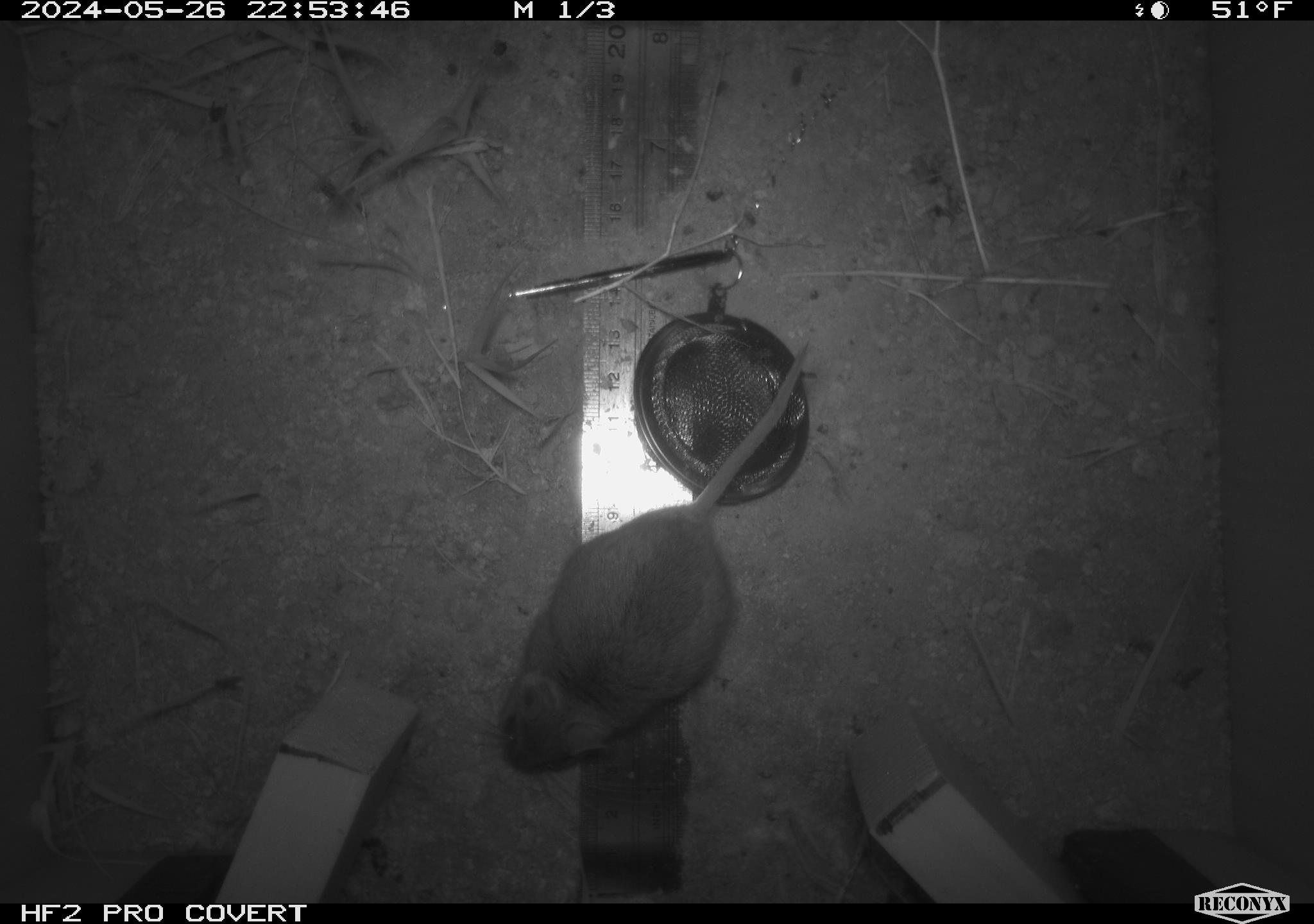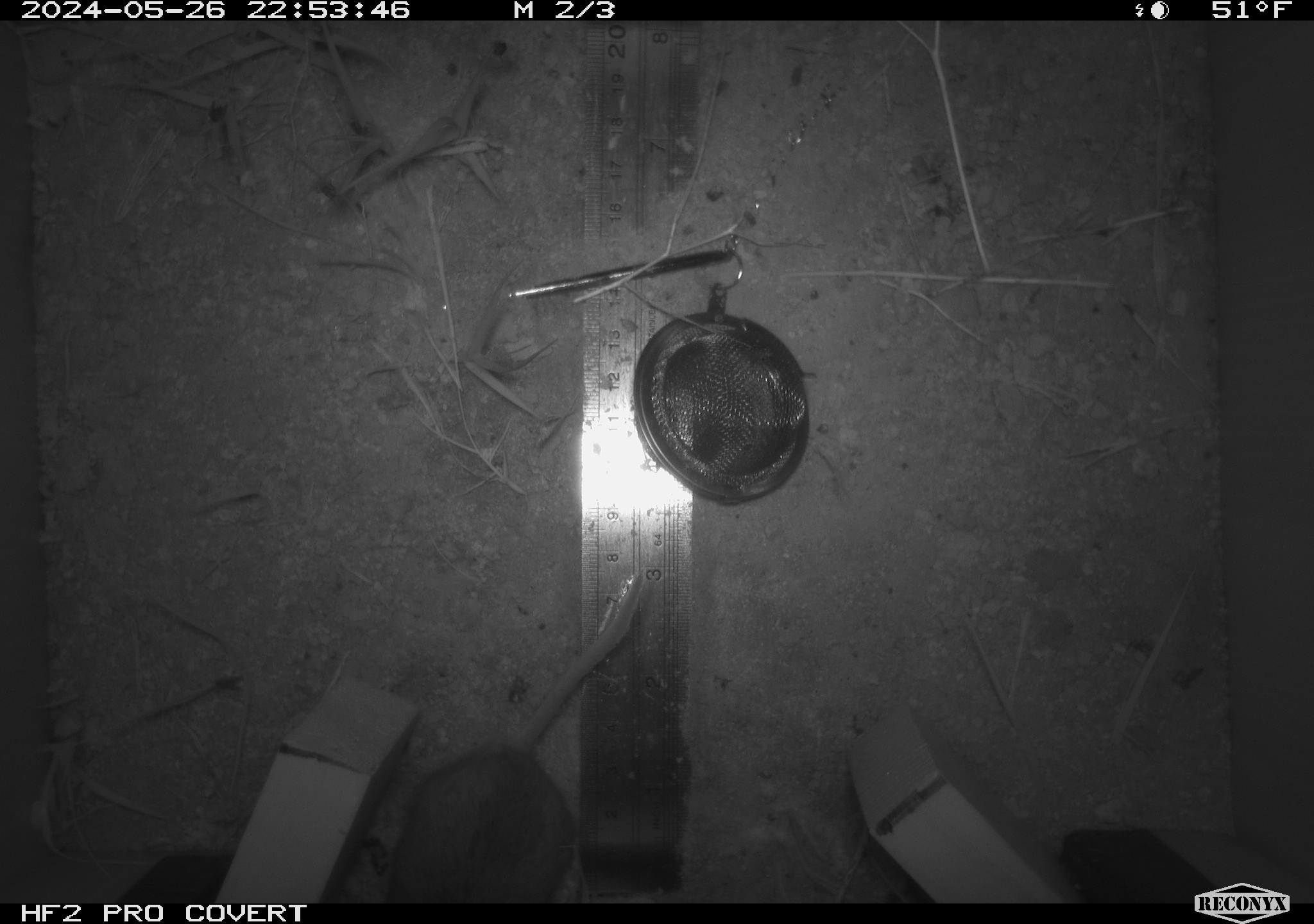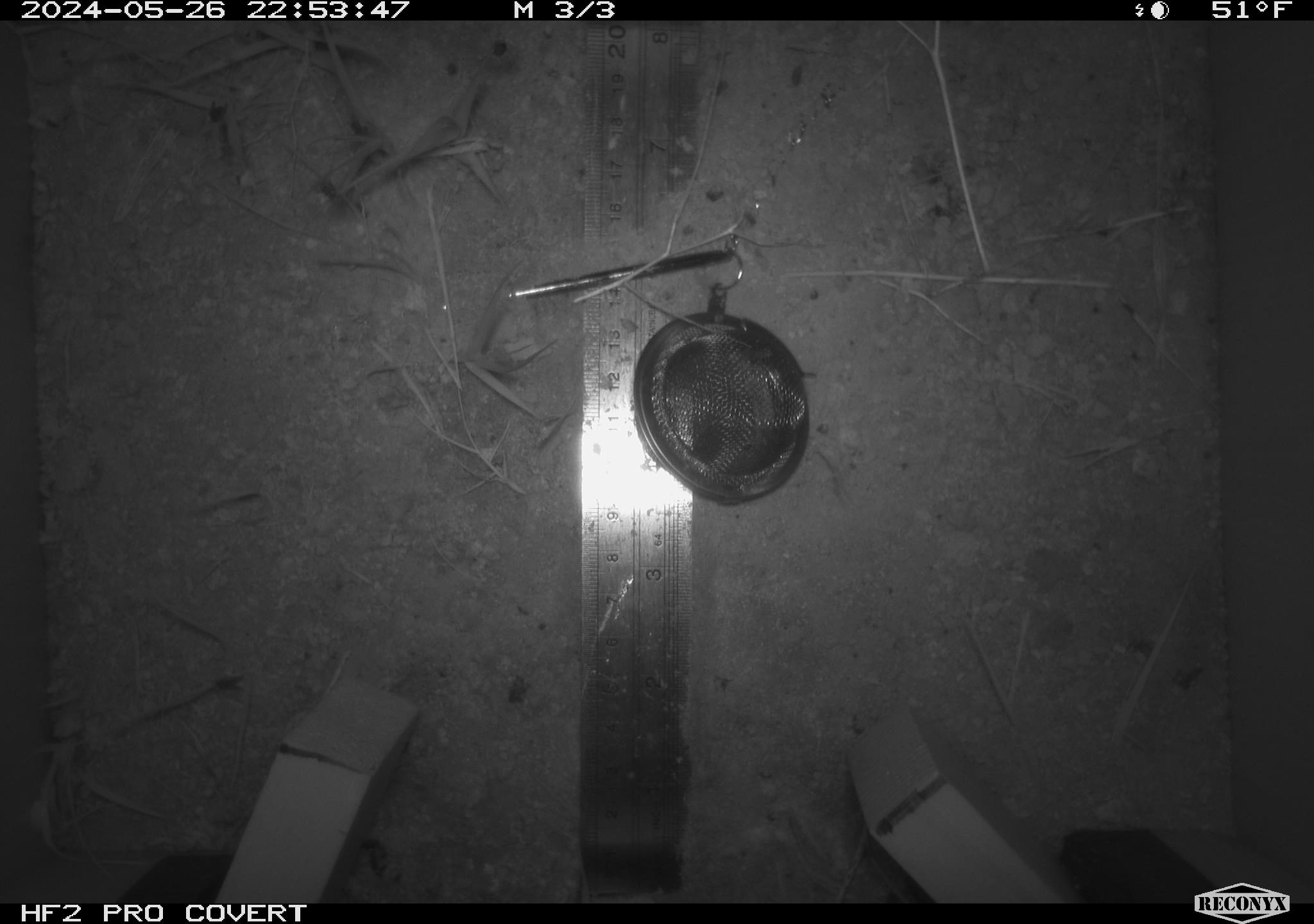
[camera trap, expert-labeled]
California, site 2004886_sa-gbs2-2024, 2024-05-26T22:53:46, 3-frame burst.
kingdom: Animalia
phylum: Chordata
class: Mammalia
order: Rodentia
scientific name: Rodentia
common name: mouse species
Mouse species (Rodentia).